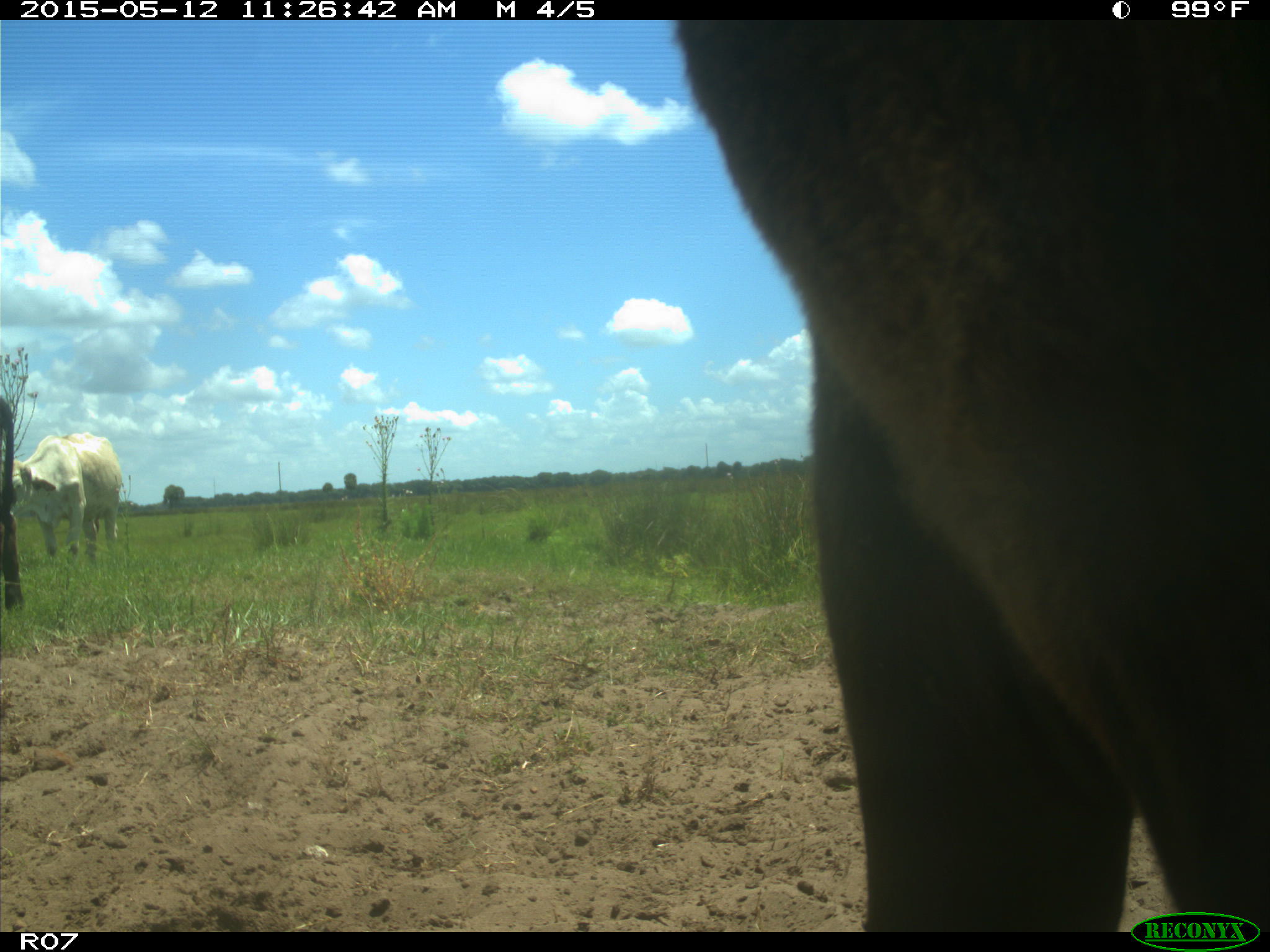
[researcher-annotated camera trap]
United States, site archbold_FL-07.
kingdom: Animalia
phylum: Chordata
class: Mammalia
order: Artiodactyla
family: Bovidae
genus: Bos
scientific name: Bos taurus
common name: domestic cow